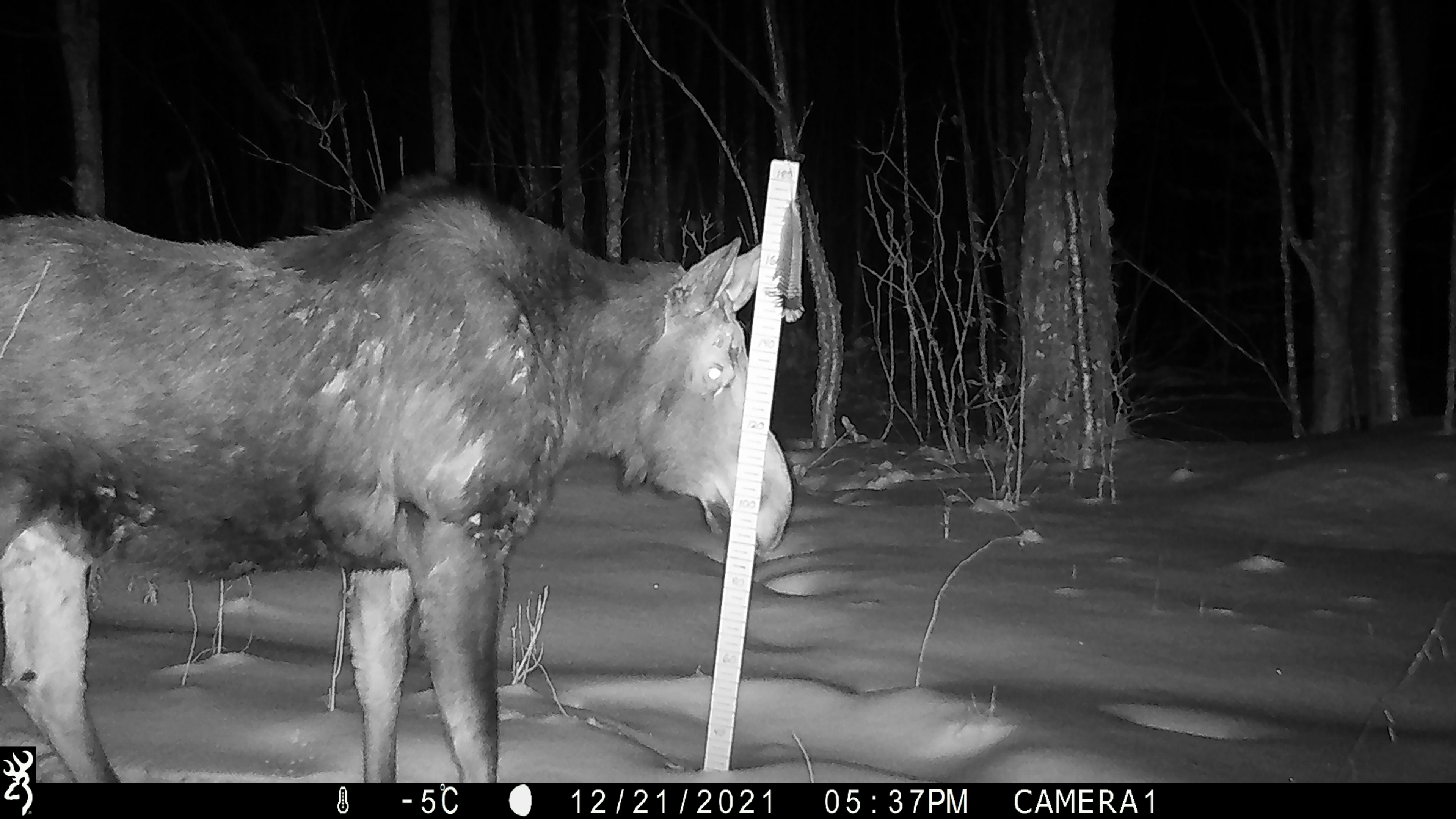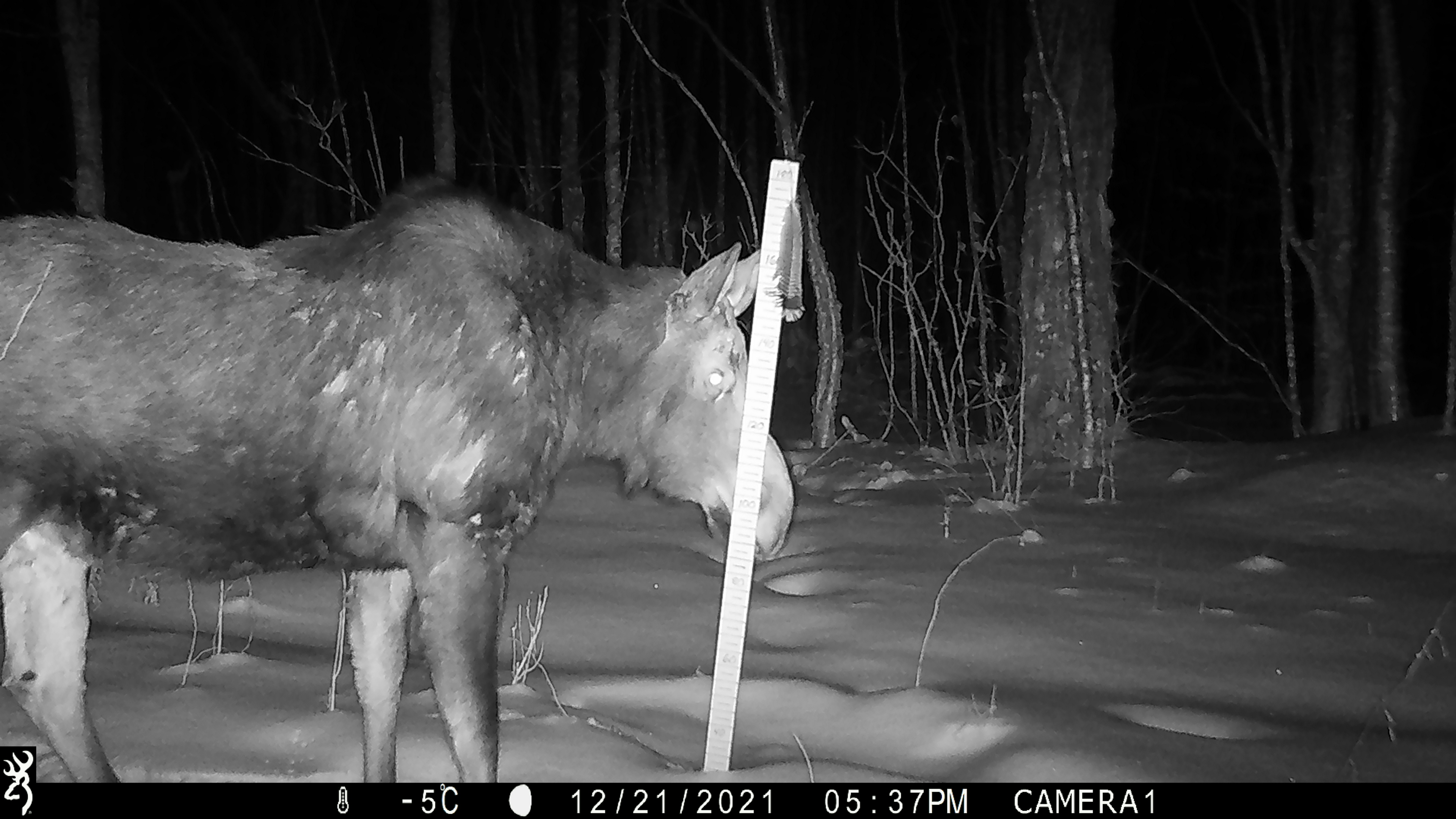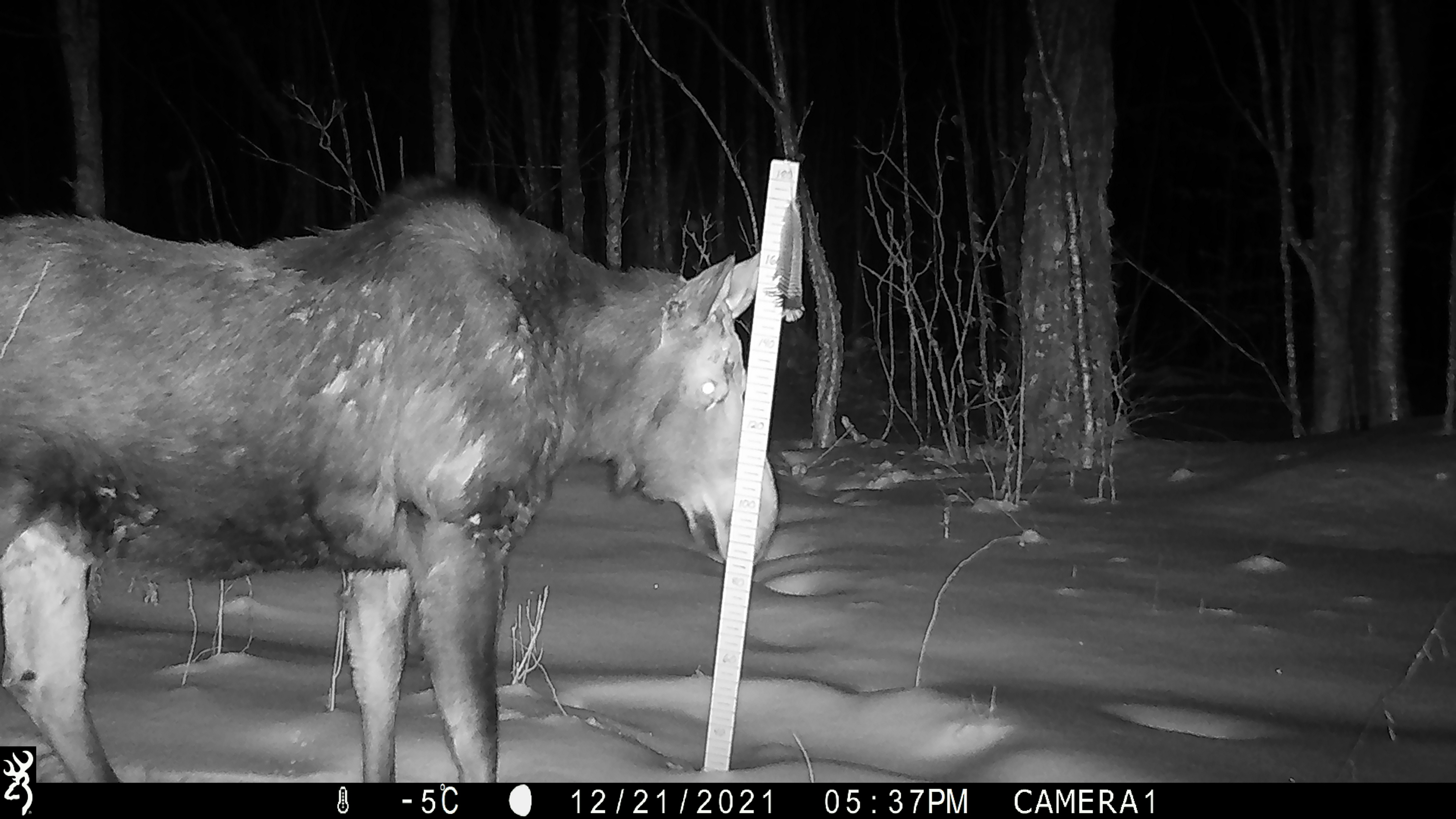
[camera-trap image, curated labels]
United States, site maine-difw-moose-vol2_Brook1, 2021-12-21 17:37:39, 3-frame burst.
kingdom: Animalia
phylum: Chordata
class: Mammalia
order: Artiodactyla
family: Cervidae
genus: Alces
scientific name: Alces alces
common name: moose